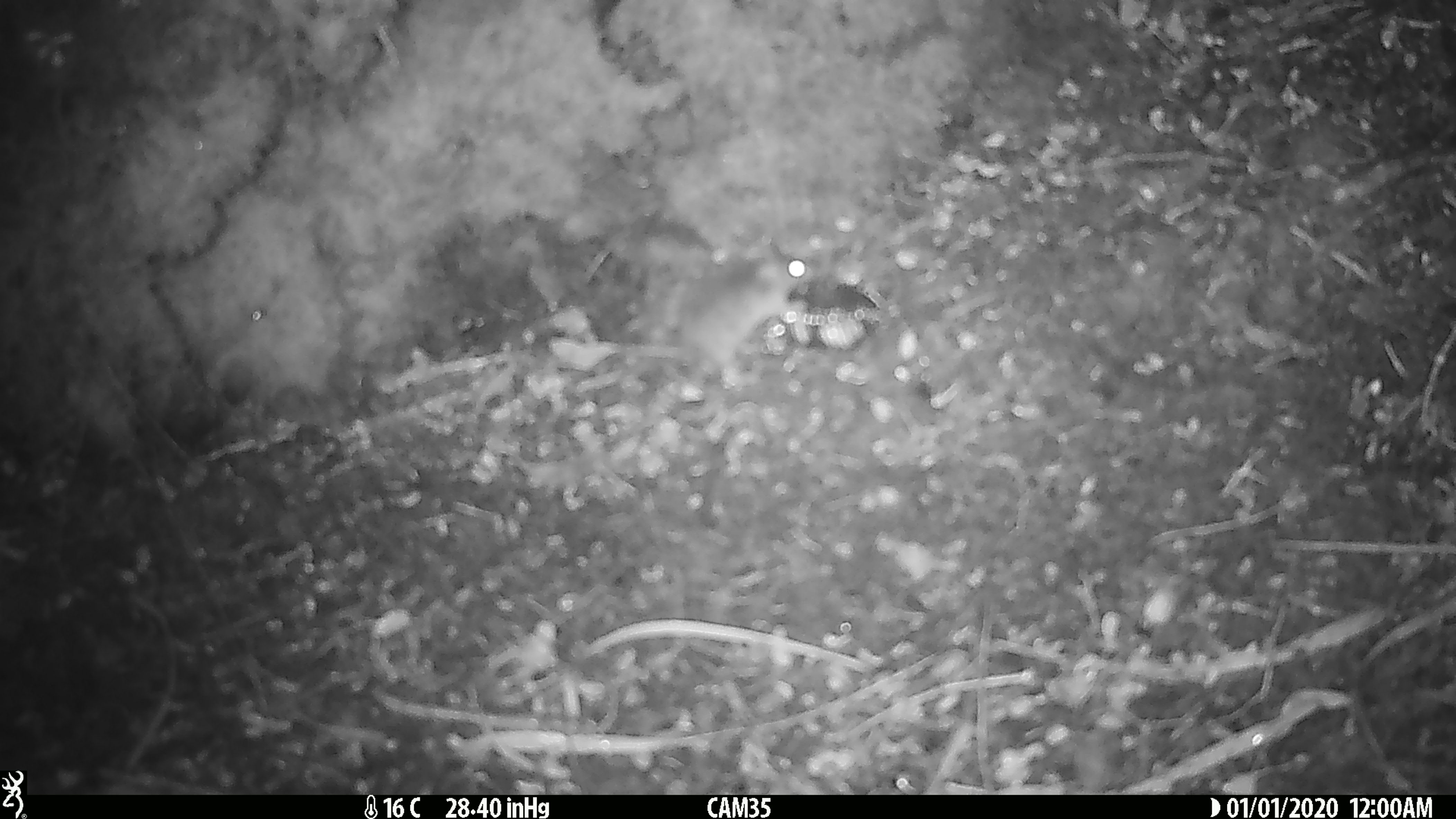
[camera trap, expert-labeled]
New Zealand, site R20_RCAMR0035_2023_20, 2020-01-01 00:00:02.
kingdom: Animalia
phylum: Chordata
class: Mammalia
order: Rodentia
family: Muridae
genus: Mus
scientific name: Mus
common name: mouse